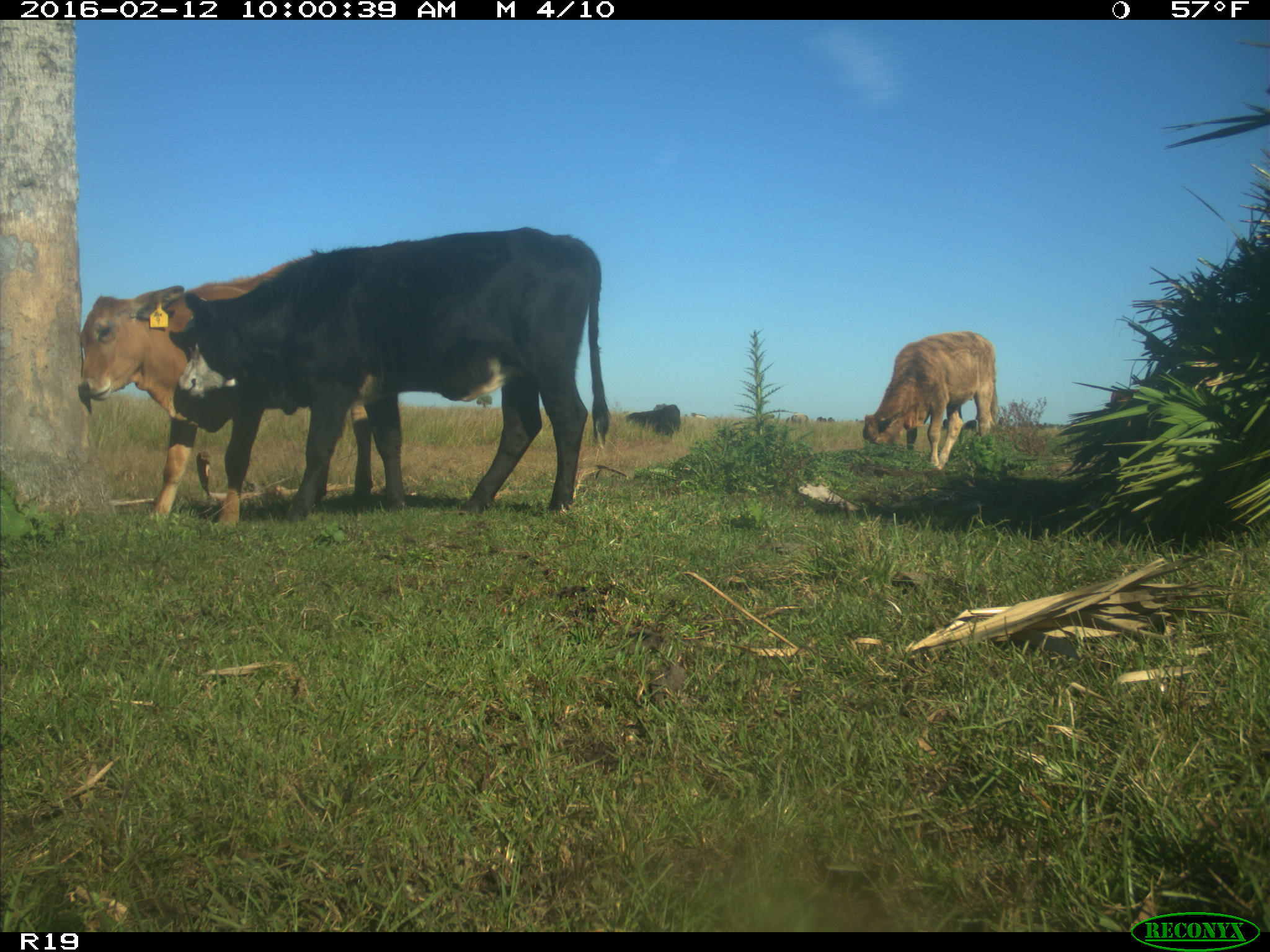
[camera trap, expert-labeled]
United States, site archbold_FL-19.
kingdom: Animalia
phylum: Chordata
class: Mammalia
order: Artiodactyla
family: Bovidae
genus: Bos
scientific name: Bos taurus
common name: domestic cow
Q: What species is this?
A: Bos taurus (domestic cow).